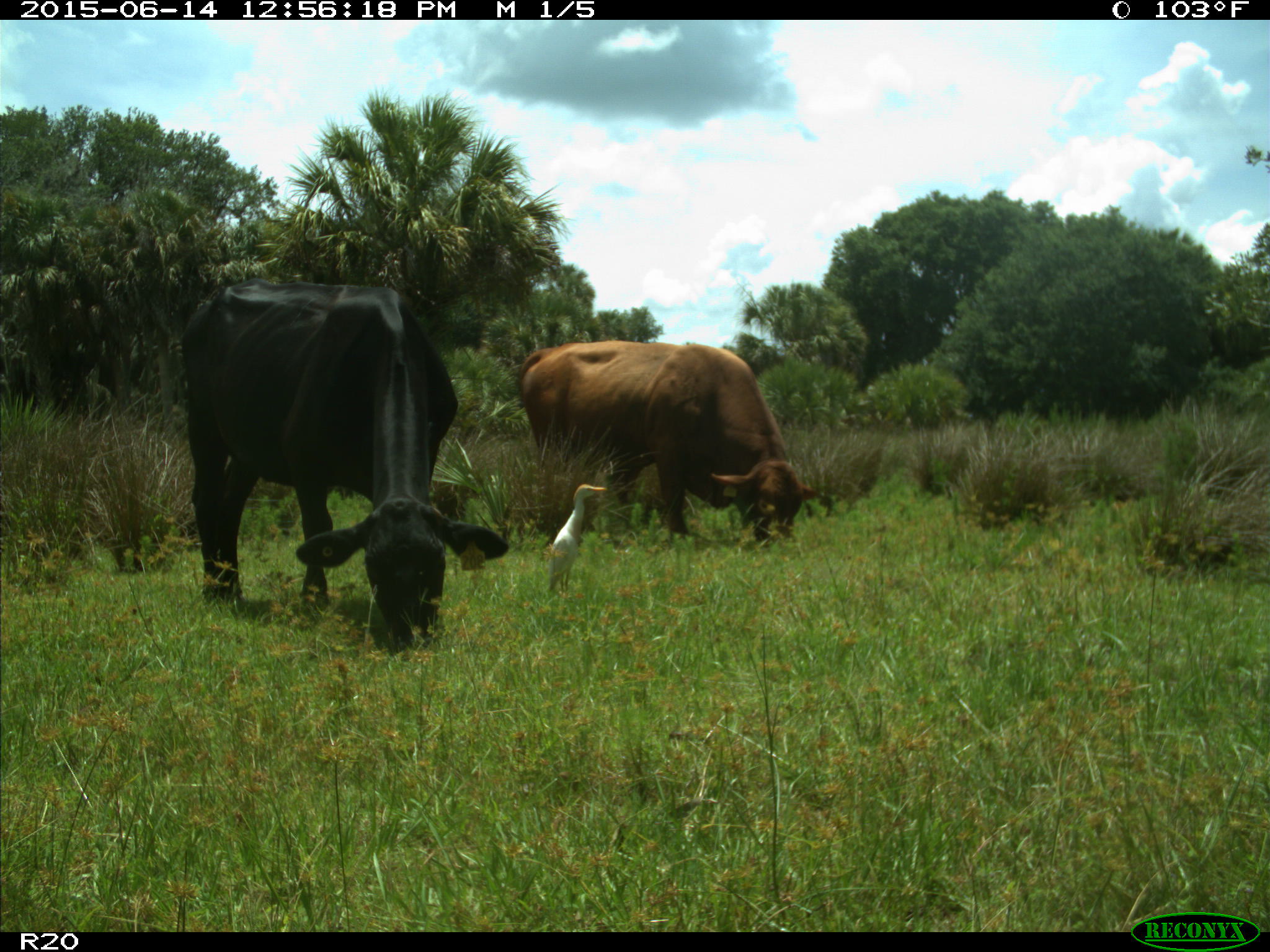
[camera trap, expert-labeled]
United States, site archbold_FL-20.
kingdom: Animalia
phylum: Chordata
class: Mammalia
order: Artiodactyla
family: Bovidae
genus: Bos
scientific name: Bos taurus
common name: domestic cow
Bos taurus (domestic cow).